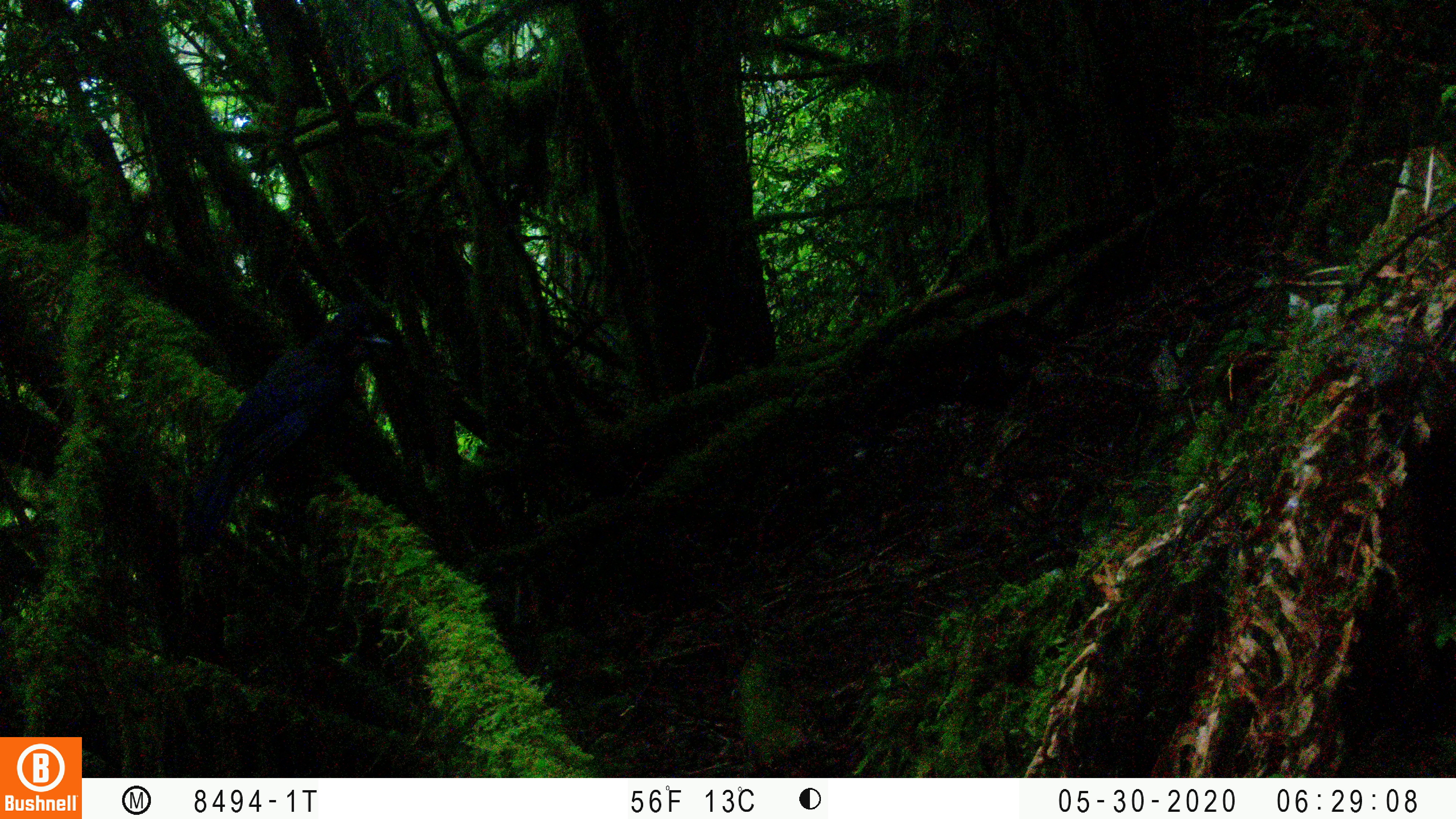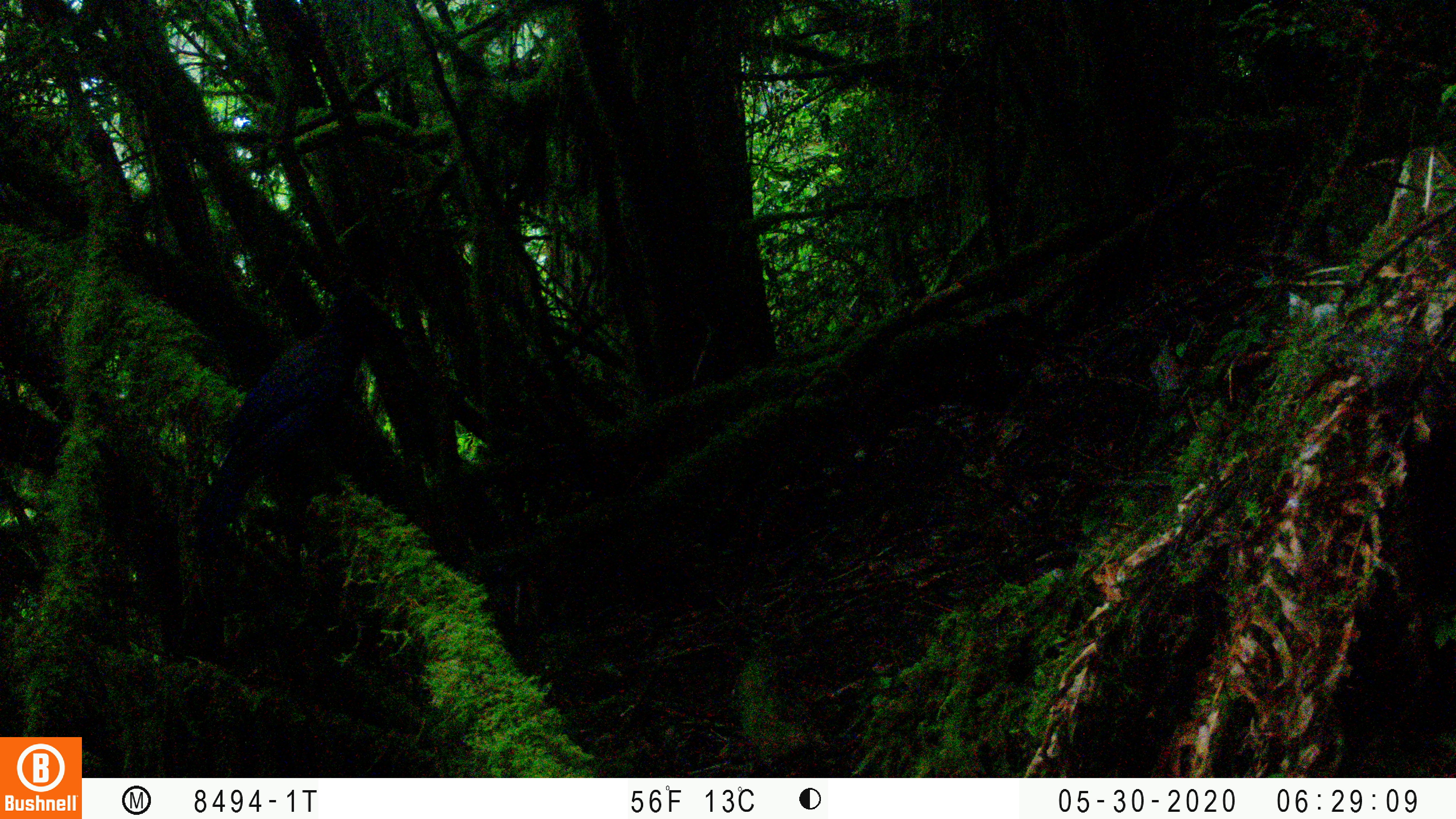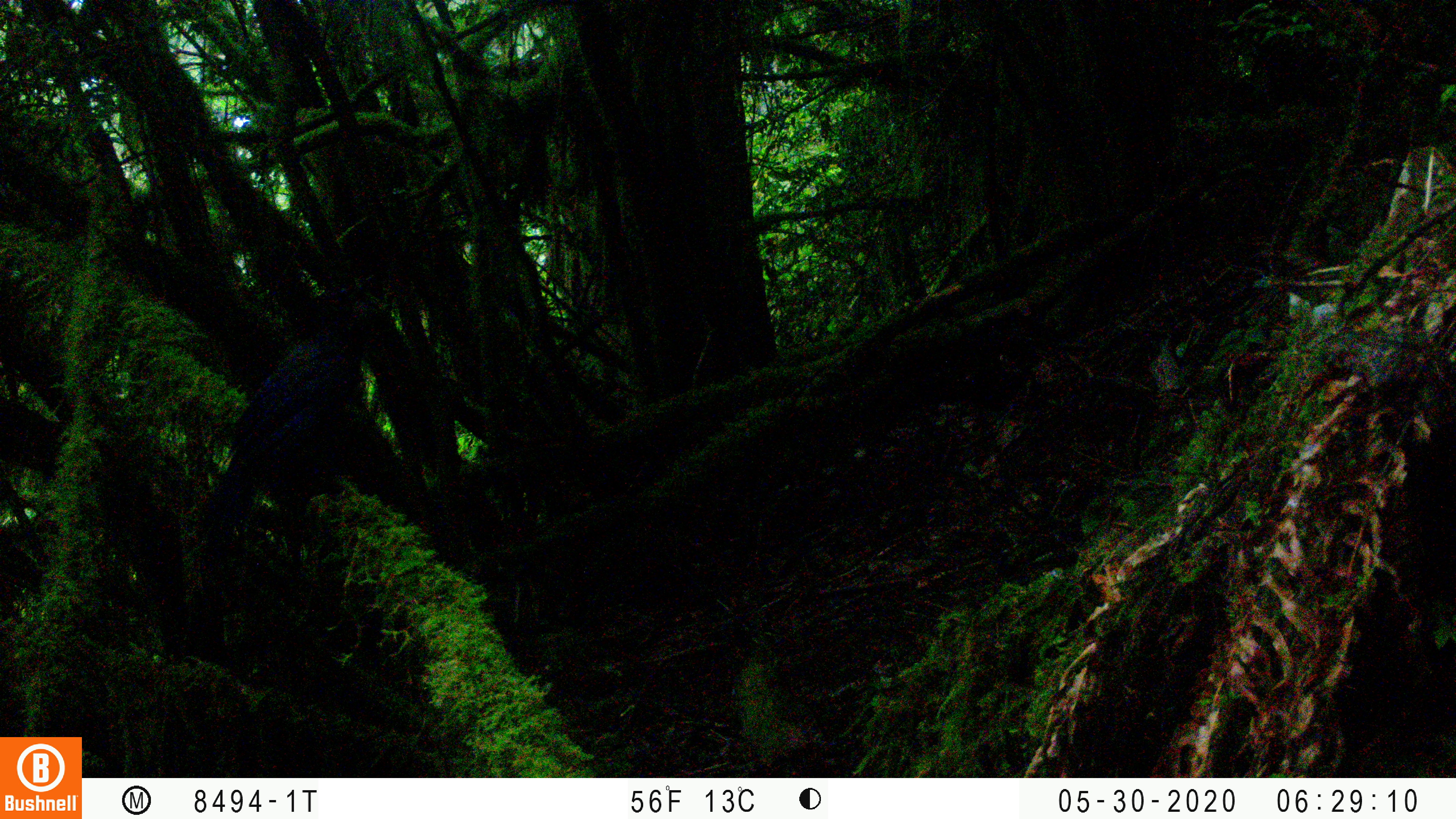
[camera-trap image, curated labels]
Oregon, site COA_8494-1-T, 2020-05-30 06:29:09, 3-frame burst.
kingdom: Animalia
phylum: Chordata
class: Aves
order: Passeriformes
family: Corvidae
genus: Cyanocitta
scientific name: Cyanocitta stelleri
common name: steller's jay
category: stellers jay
Stellers jay (steller's jay) (Cyanocitta stelleri).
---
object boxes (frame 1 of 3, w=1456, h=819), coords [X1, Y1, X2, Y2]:
stellers jay: [194, 302, 398, 534]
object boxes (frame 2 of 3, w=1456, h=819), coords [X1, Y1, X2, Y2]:
stellers jay: [195, 293, 394, 545]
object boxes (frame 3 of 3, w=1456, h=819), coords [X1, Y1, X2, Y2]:
stellers jay: [194, 288, 384, 545]